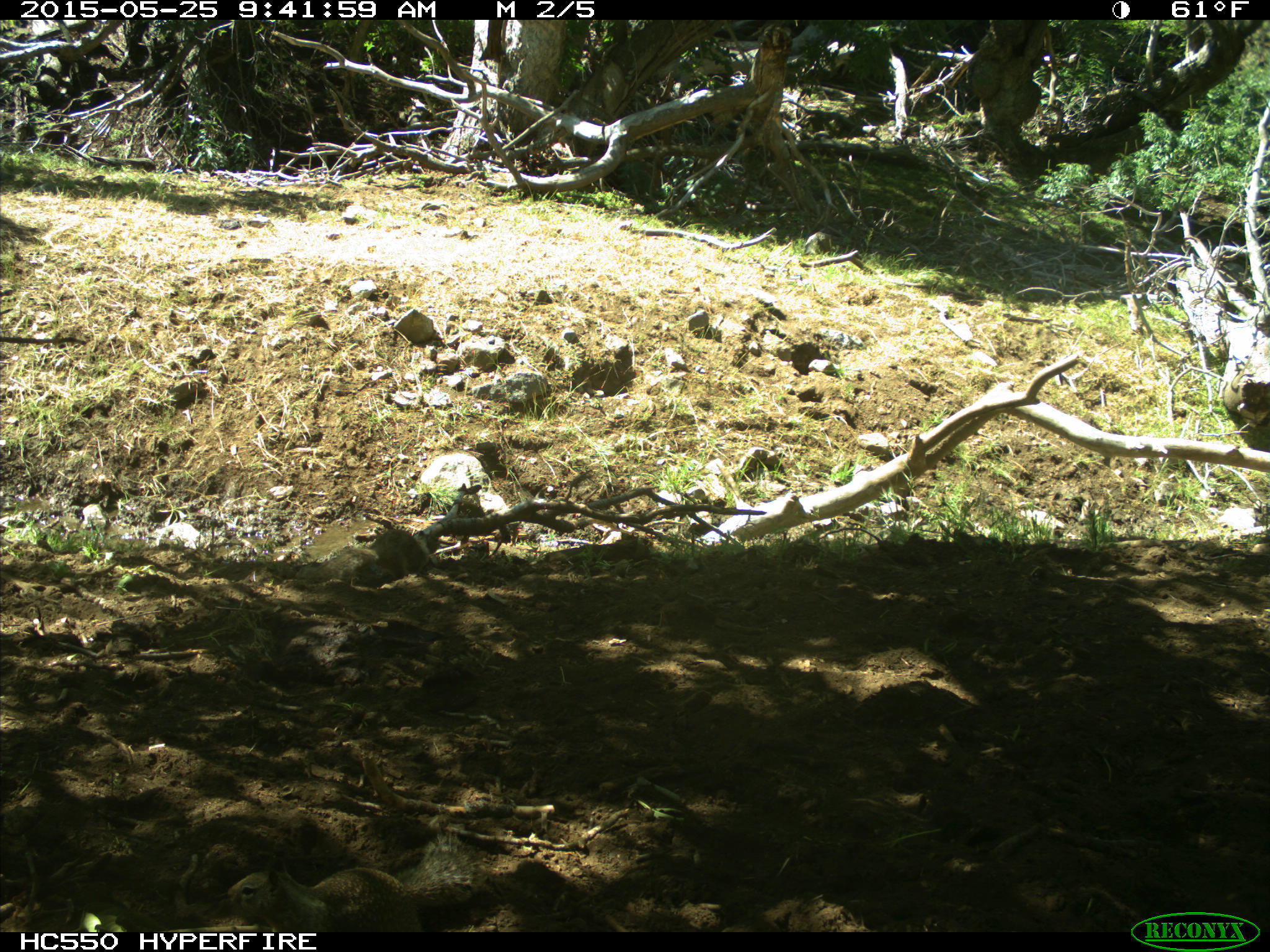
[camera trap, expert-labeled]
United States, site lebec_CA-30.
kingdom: Animalia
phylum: Chordata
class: Mammalia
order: Rodentia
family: Sciuridae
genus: Otospermophilus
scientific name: Otospermophilus beecheyi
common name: california ground squirrel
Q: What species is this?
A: Otospermophilus beecheyi (california ground squirrel).